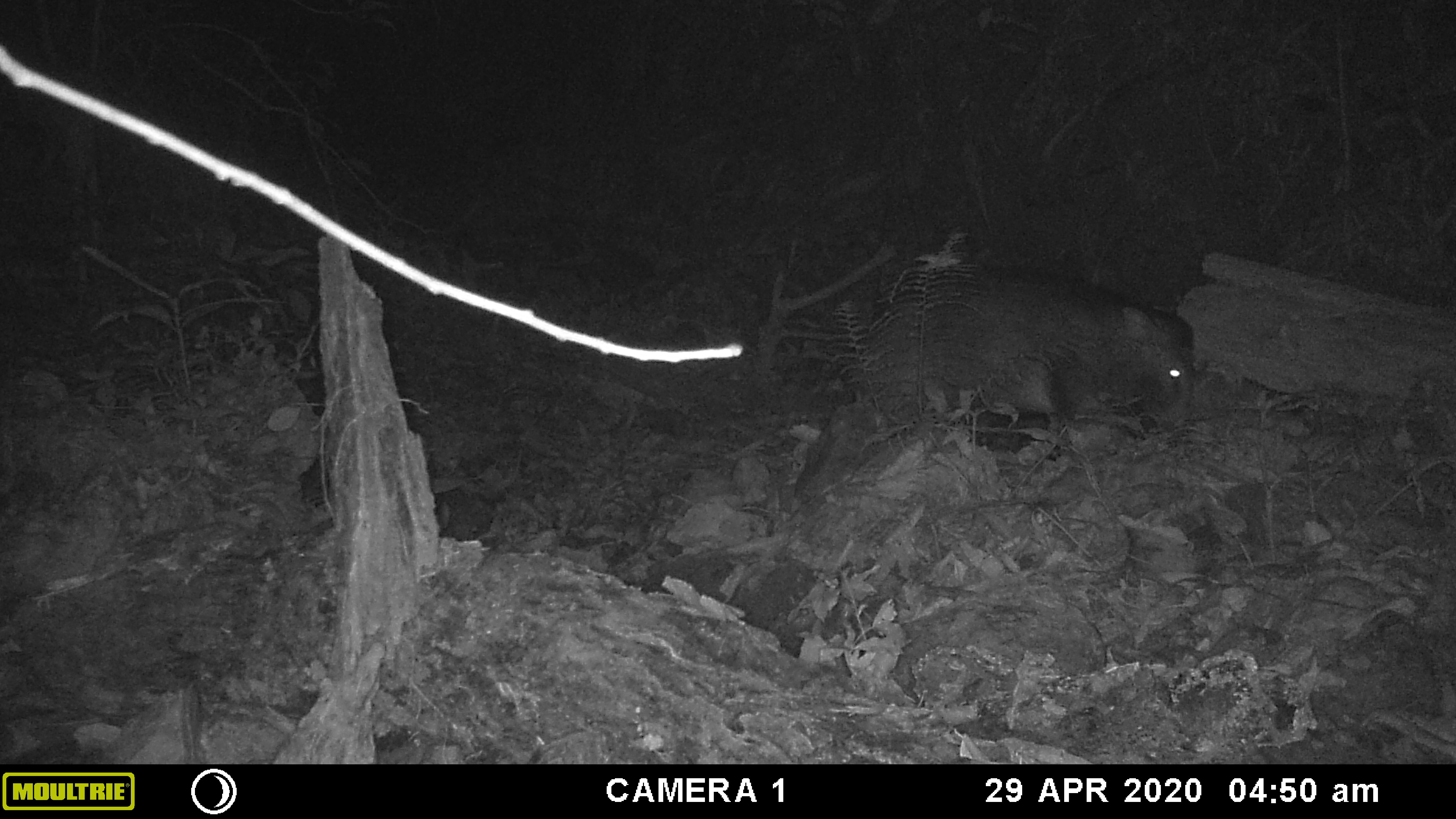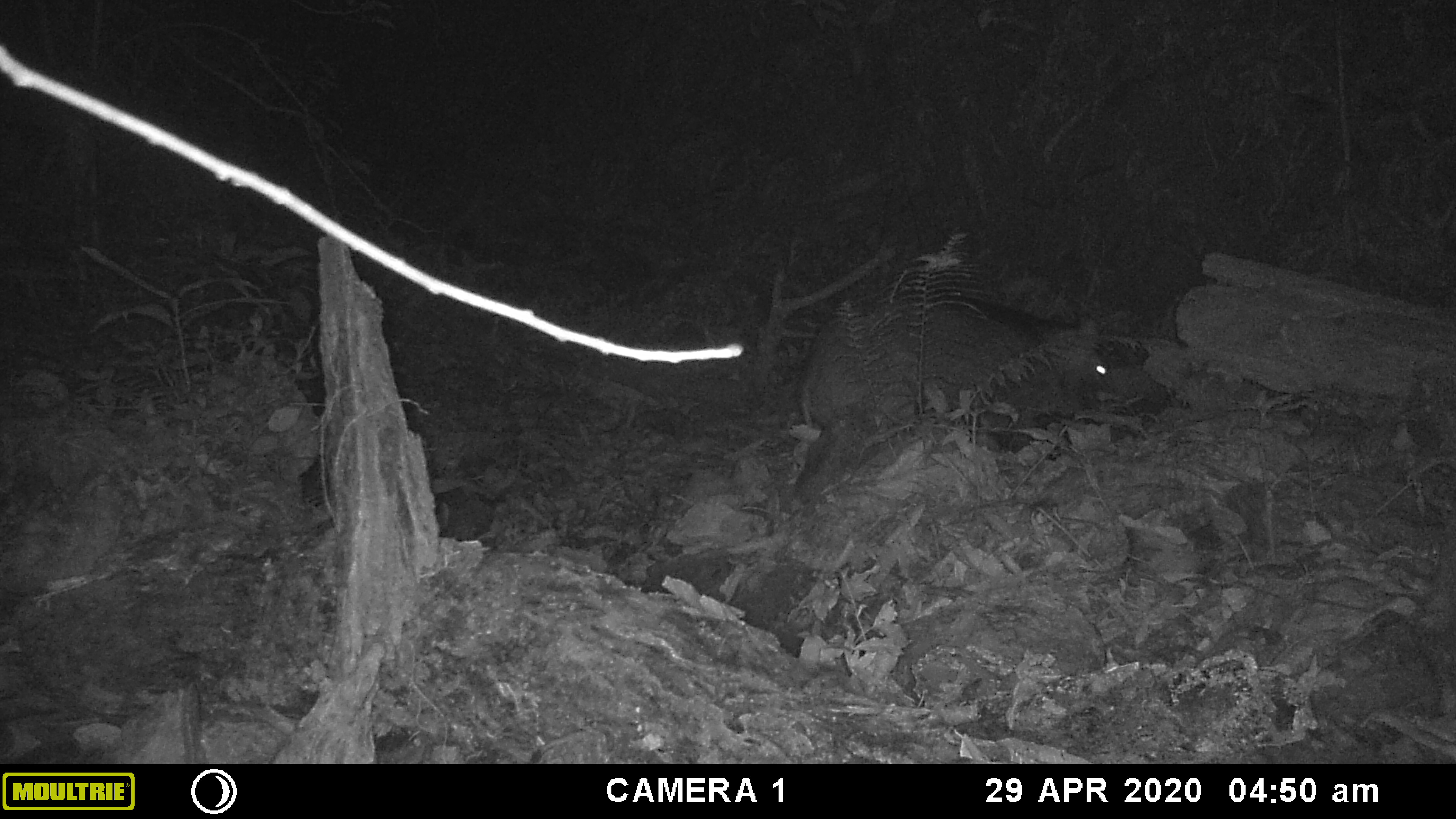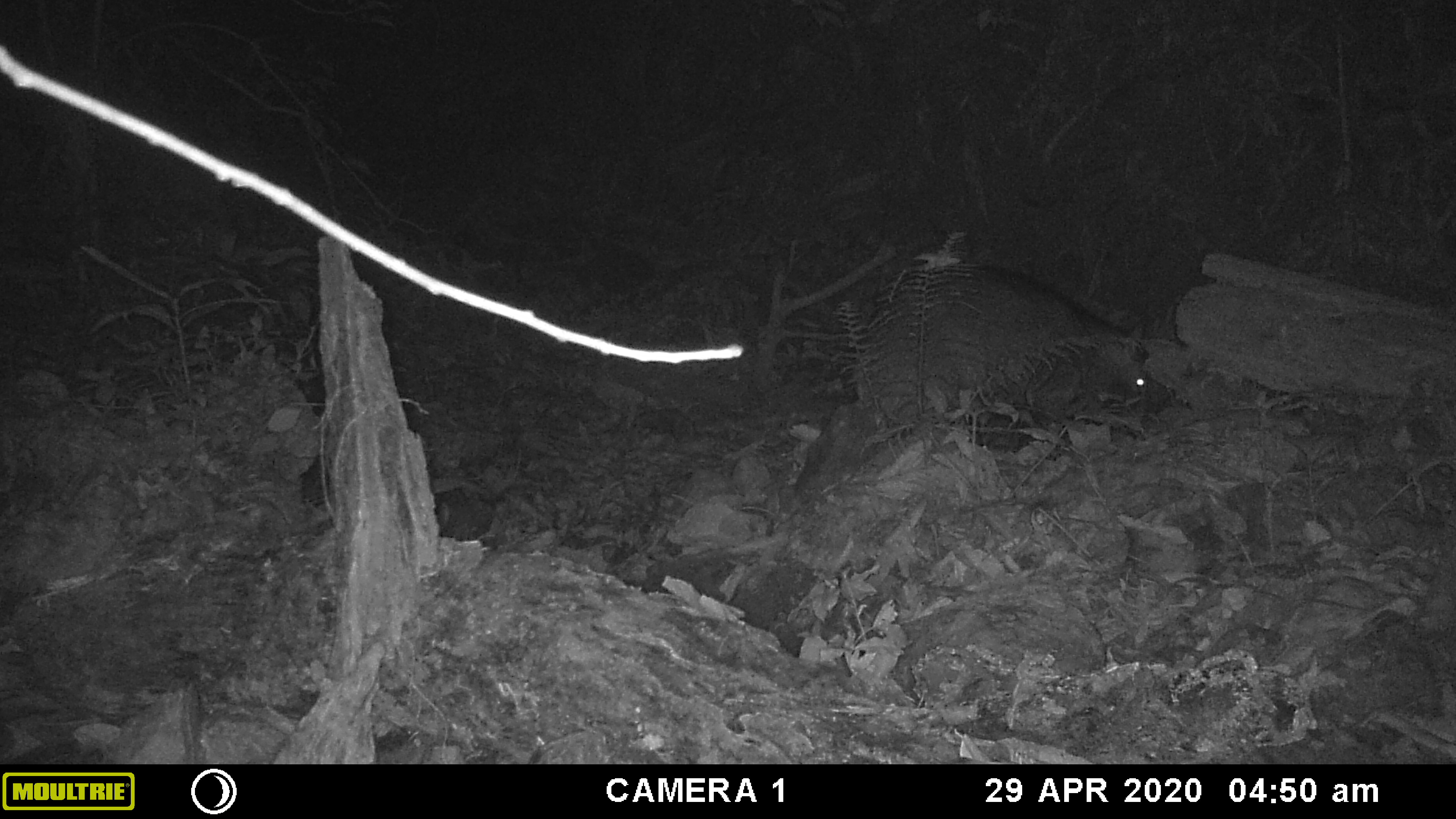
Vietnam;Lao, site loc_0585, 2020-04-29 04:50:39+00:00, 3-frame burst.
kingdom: Animalia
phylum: Chordata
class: Mammalia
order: Artiodactyla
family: Suidae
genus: Sus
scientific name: Sus scrofa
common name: eurasian wild pig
Eurasian wild pig (Sus scrofa). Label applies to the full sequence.